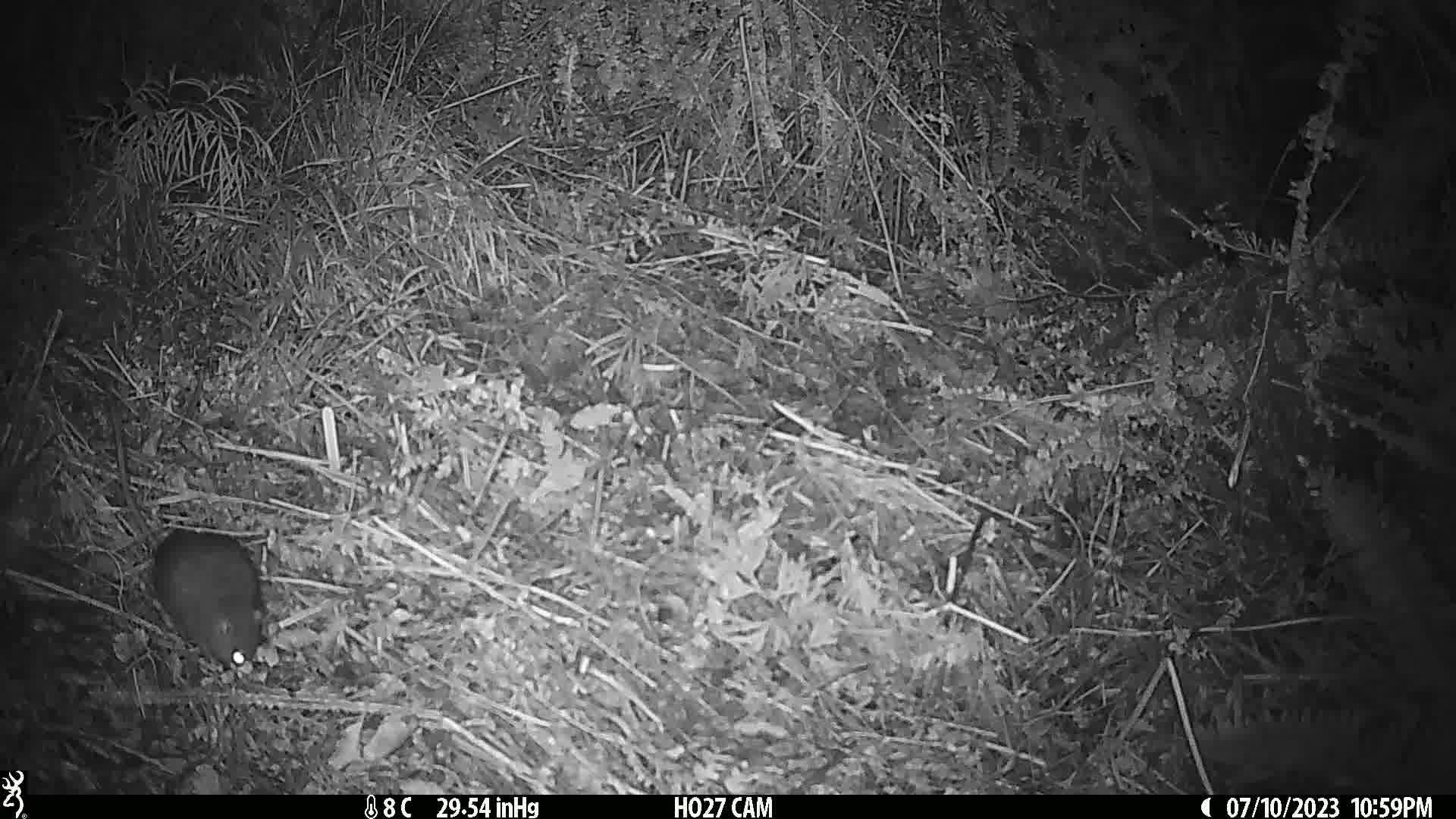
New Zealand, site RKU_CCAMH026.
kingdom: Animalia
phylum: Chordata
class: Mammalia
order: Rodentia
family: Muridae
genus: Rattus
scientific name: Rattus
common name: rat